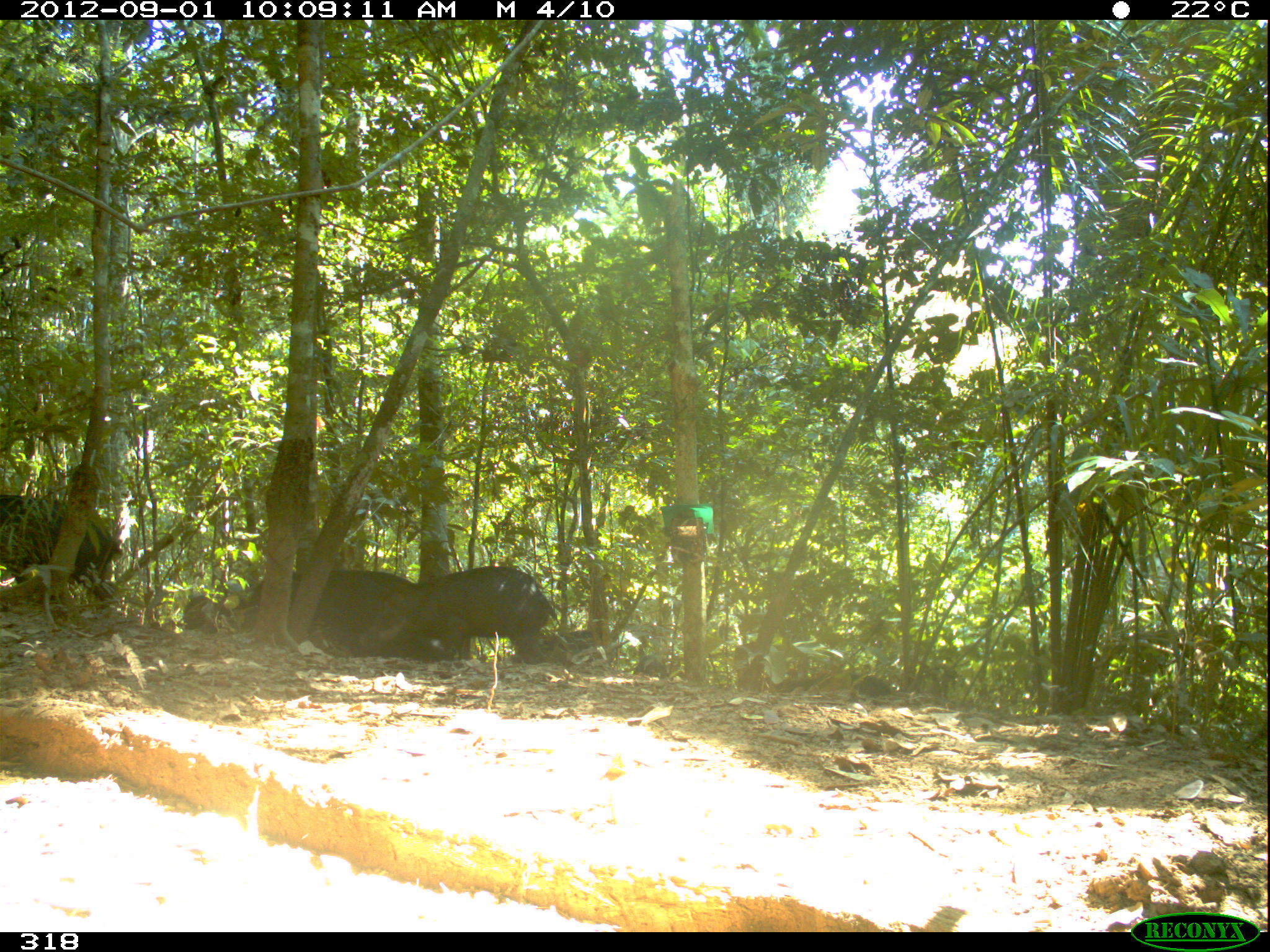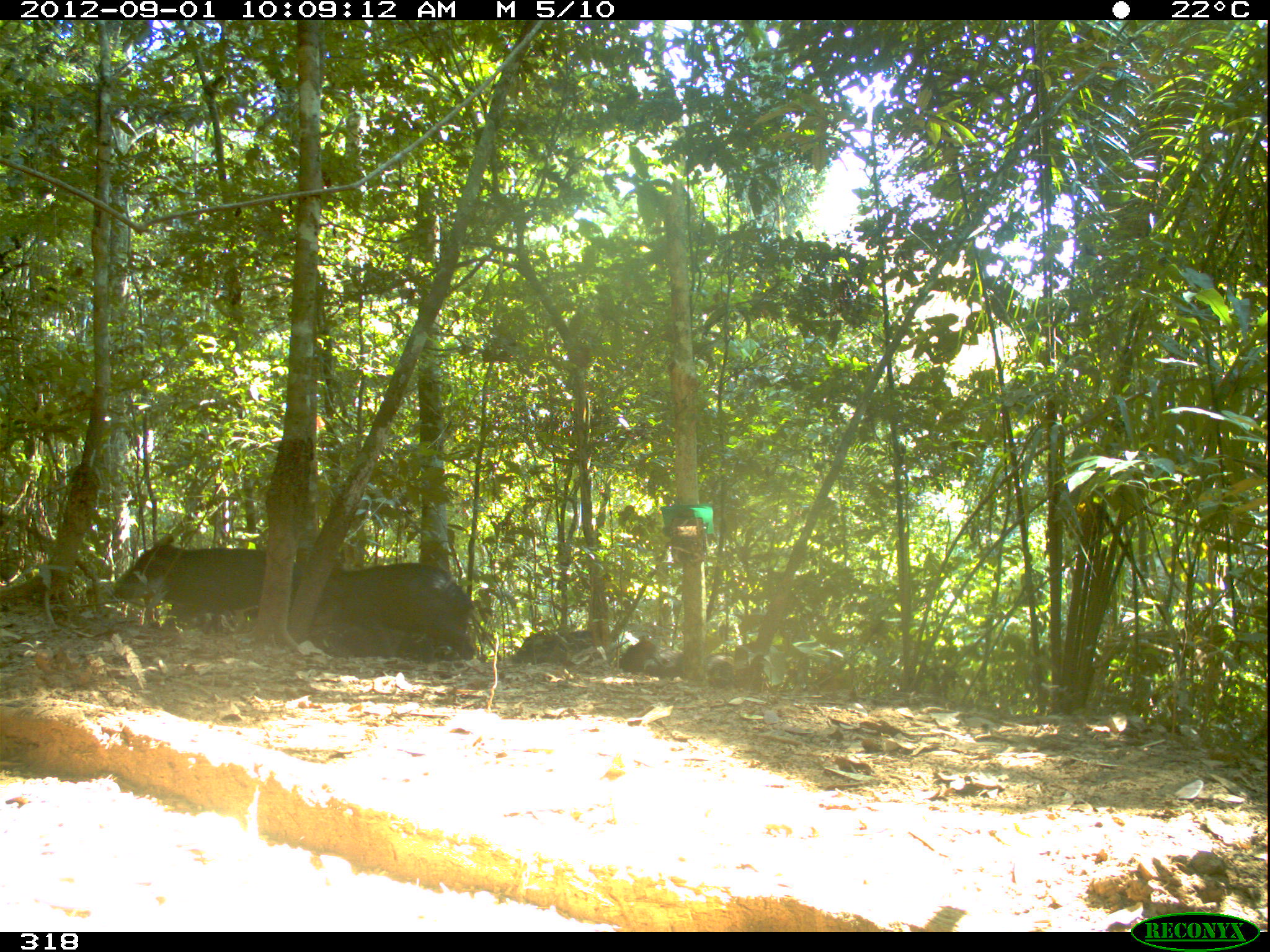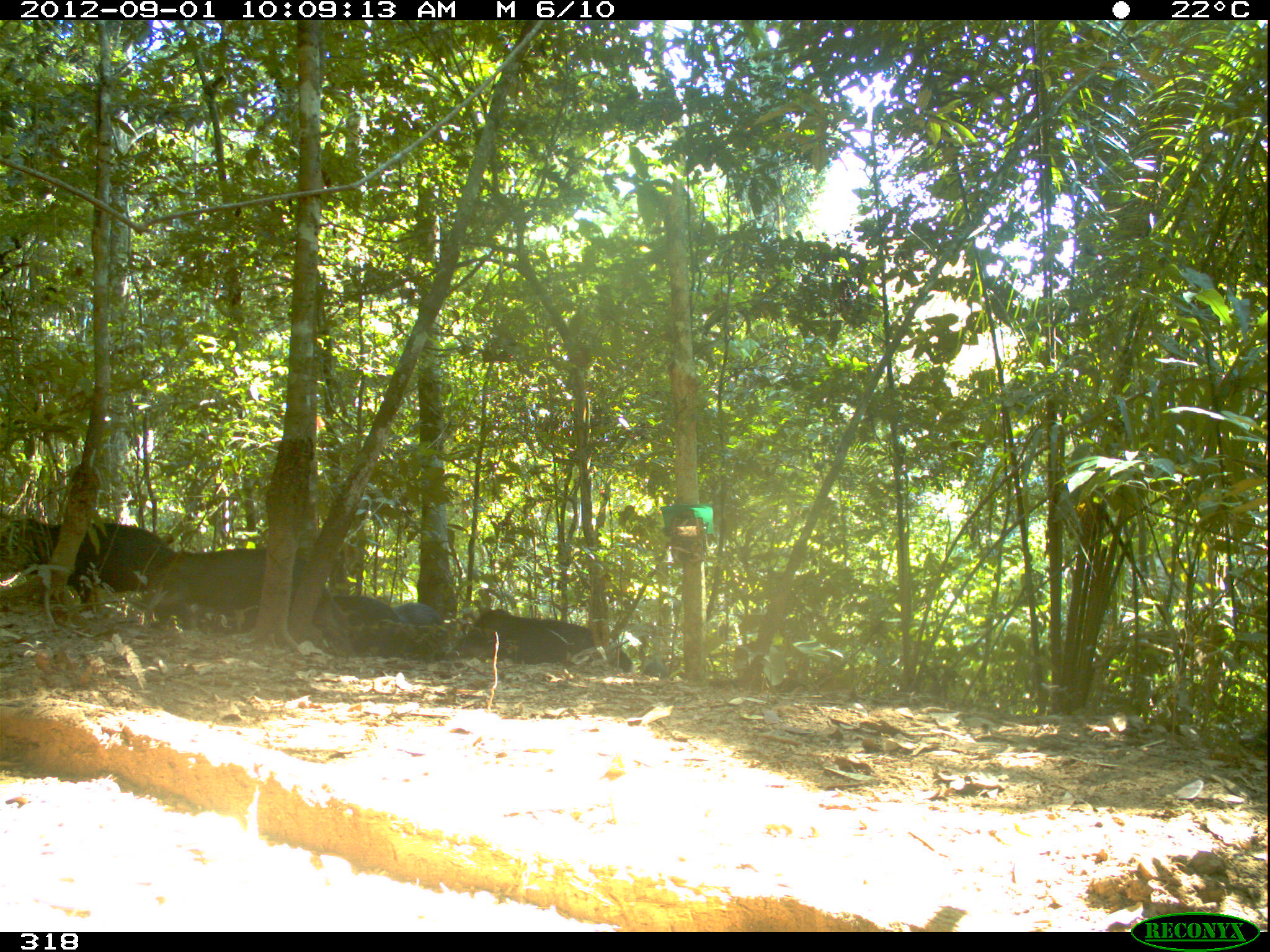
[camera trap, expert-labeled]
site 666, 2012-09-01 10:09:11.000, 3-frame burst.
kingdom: Animalia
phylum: Chordata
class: Mammalia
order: Artiodactyla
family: Tayassuidae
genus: Tayassu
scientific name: Tayassu pecari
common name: white-lipped peccary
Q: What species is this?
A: Tayassu pecari (white-lipped peccary).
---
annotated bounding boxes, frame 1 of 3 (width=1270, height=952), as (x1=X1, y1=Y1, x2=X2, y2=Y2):
tayassu pecari: (x1=360, y1=566, x2=557, y2=664); (x1=0, y1=491, x2=122, y2=608); (x1=242, y1=570, x2=384, y2=657); (x1=363, y1=570, x2=455, y2=661); (x1=506, y1=629, x2=617, y2=670); (x1=183, y1=575, x2=259, y2=634); (x1=789, y1=671, x2=892, y2=698); (x1=633, y1=648, x2=667, y2=678)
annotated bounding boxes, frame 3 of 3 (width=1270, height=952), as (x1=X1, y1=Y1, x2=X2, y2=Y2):
tayassu pecari: (x1=145, y1=548, x2=356, y2=657); (x1=0, y1=520, x2=195, y2=630); (x1=445, y1=609, x2=570, y2=661); (x1=497, y1=629, x2=631, y2=672); (x1=322, y1=594, x2=401, y2=656); (x1=392, y1=603, x2=448, y2=662); (x1=641, y1=656, x2=668, y2=678)